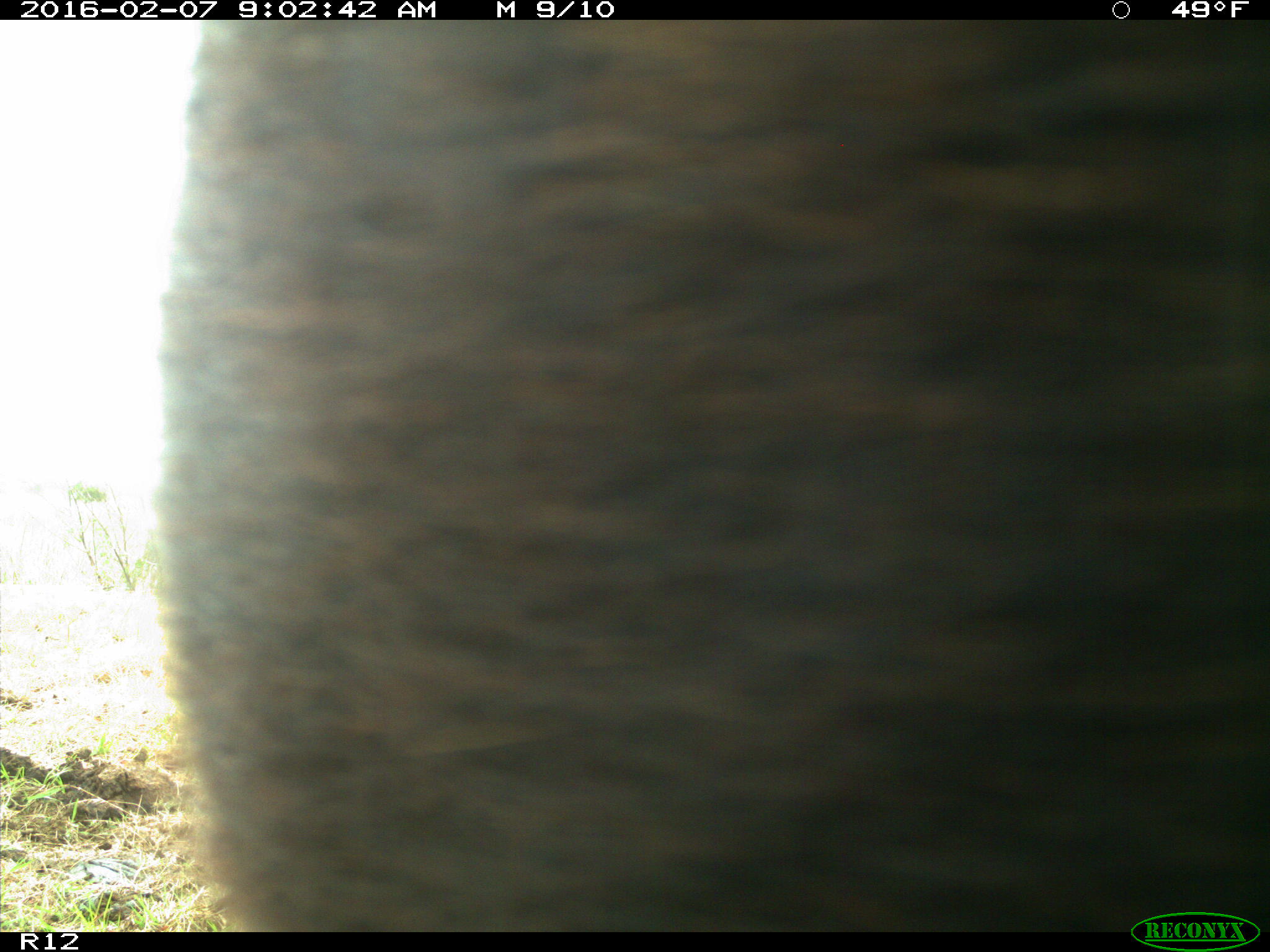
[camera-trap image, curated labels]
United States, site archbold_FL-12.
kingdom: Animalia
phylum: Chordata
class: Mammalia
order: Artiodactyla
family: Bovidae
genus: Bos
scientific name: Bos taurus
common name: domestic cow